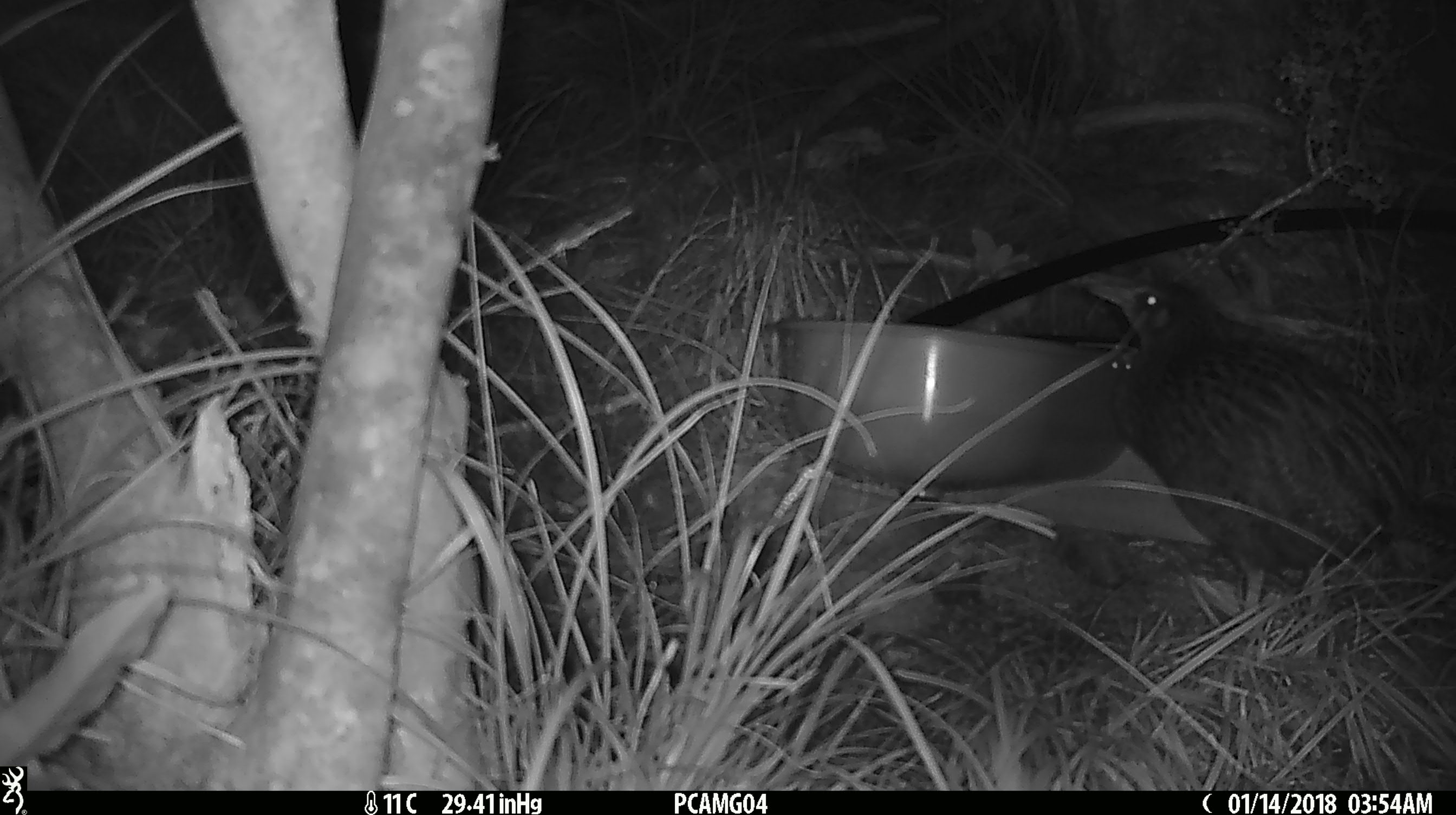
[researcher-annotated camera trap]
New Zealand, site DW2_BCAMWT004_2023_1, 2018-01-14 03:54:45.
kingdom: Animalia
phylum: Chordata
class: Aves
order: Gruiformes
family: Rallidae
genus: Gallirallus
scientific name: Gallirallus australis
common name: weka